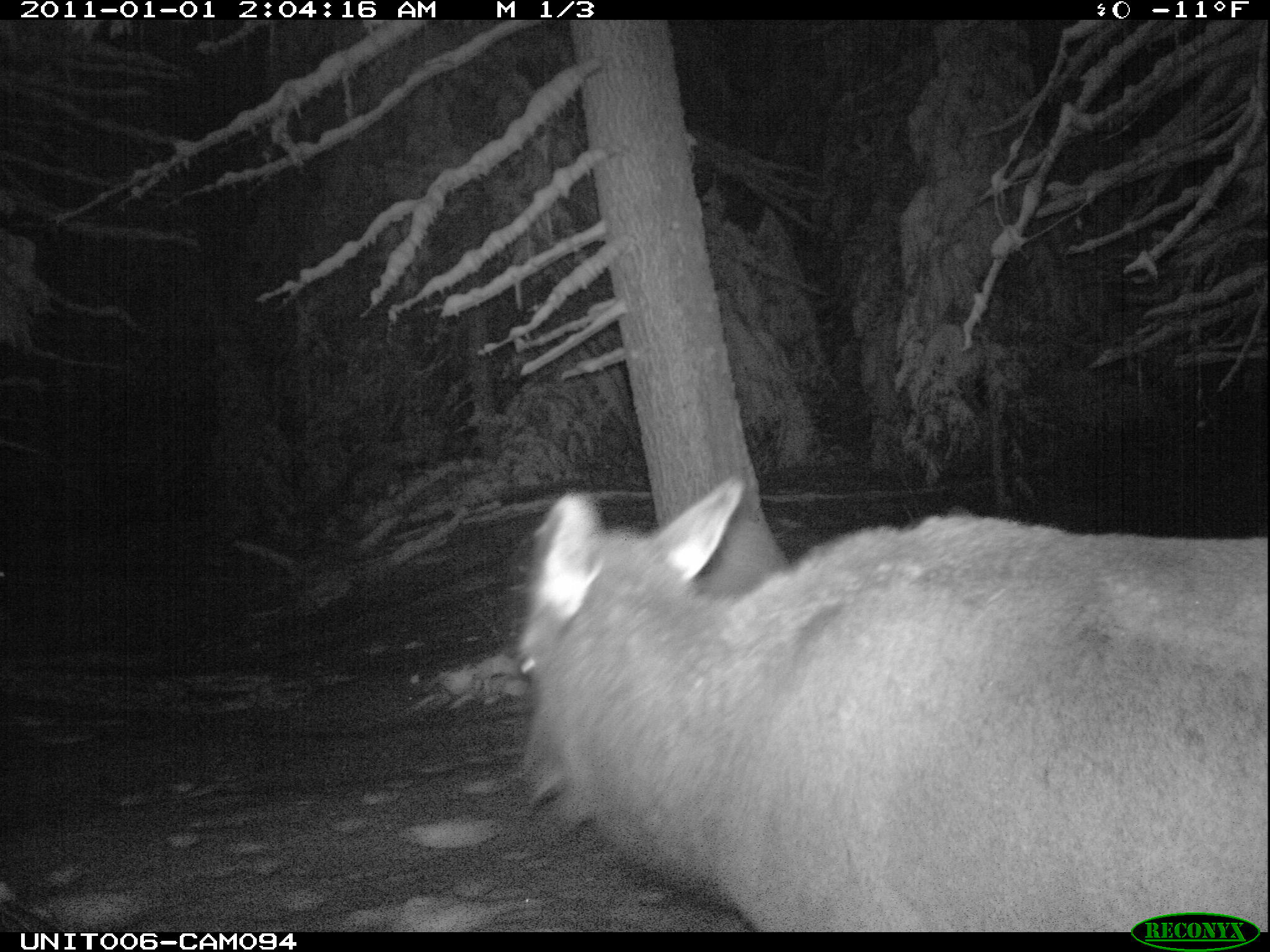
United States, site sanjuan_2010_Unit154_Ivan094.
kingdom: Animalia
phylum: Chordata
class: Mammalia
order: Artiodactyla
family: Cervidae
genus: Cervus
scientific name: Cervus elaphus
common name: red deer